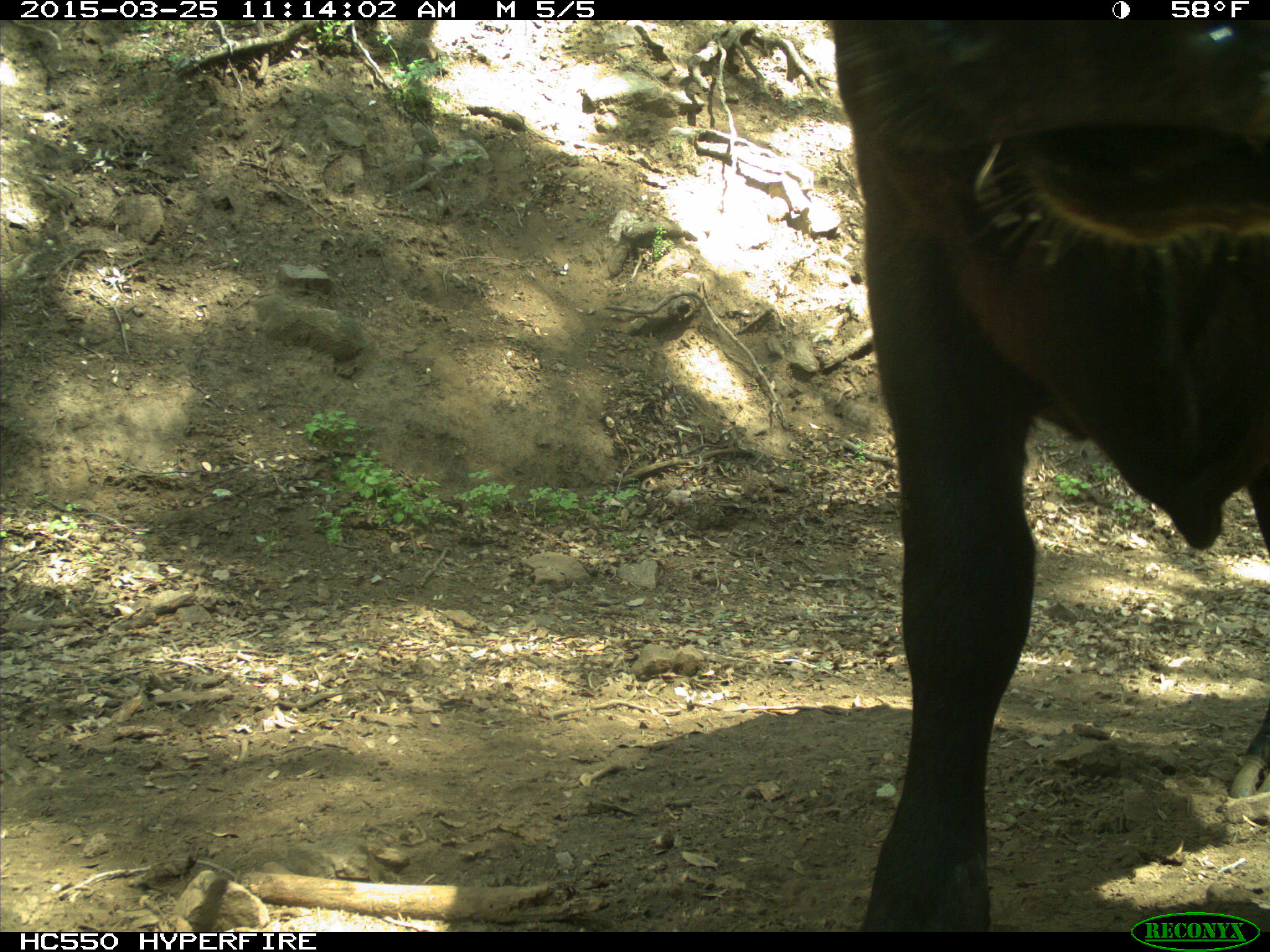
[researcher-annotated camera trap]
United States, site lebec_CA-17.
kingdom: Animalia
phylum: Chordata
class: Mammalia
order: Artiodactyla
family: Bovidae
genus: Bos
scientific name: Bos taurus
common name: domestic cow